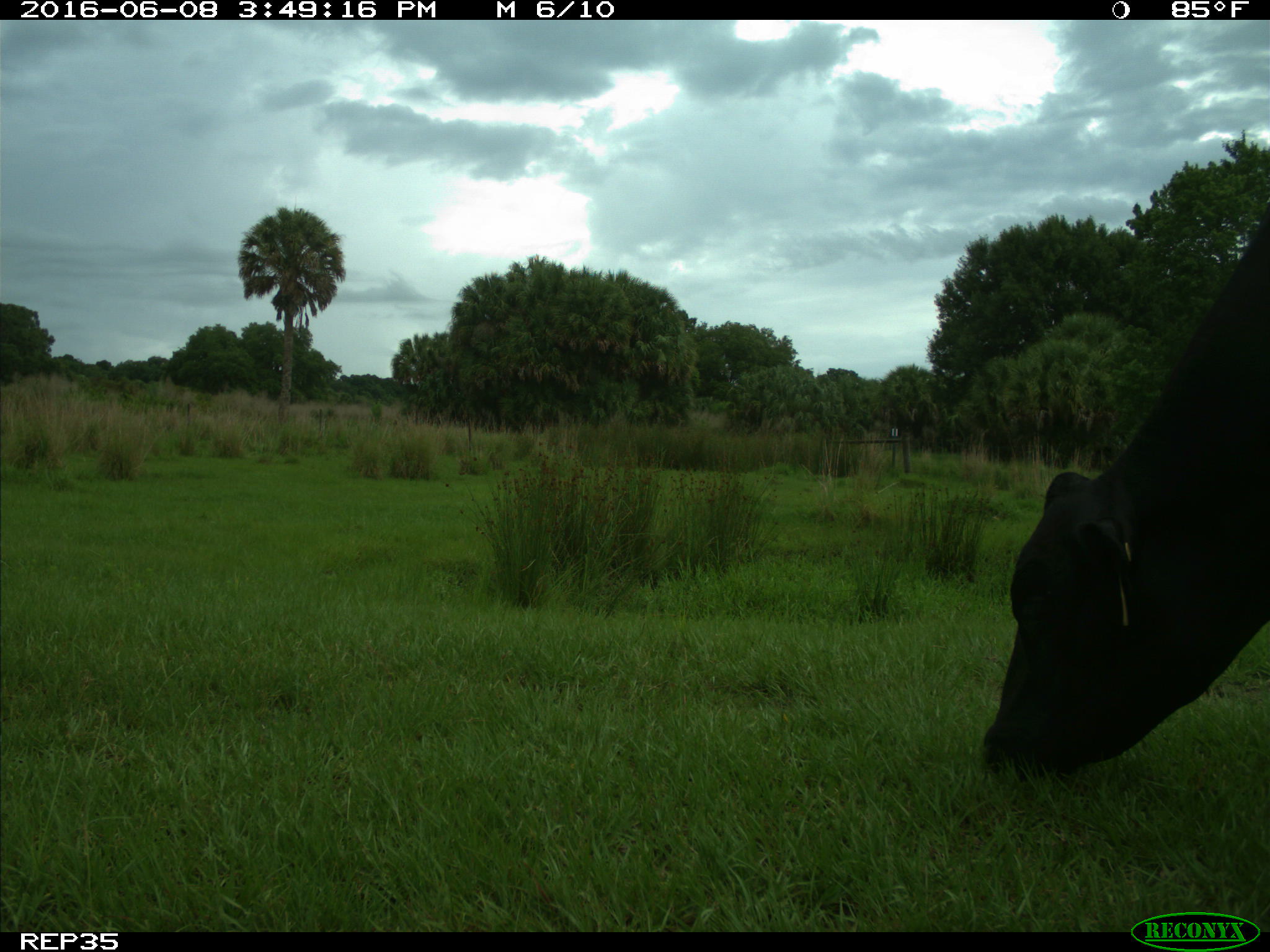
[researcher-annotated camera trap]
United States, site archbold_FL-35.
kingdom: Animalia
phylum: Chordata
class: Mammalia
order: Artiodactyla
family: Bovidae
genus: Bos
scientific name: Bos taurus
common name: domestic cow